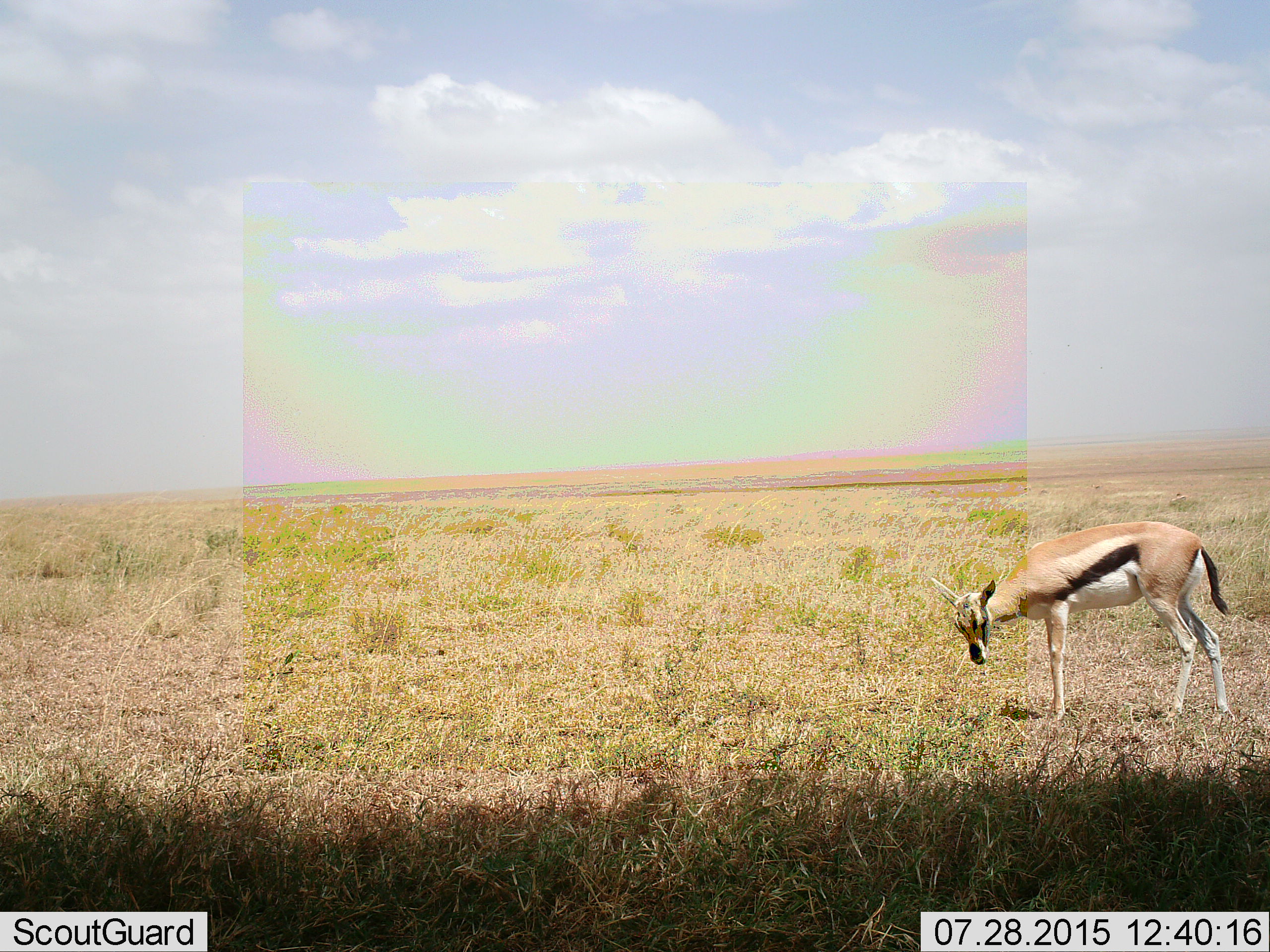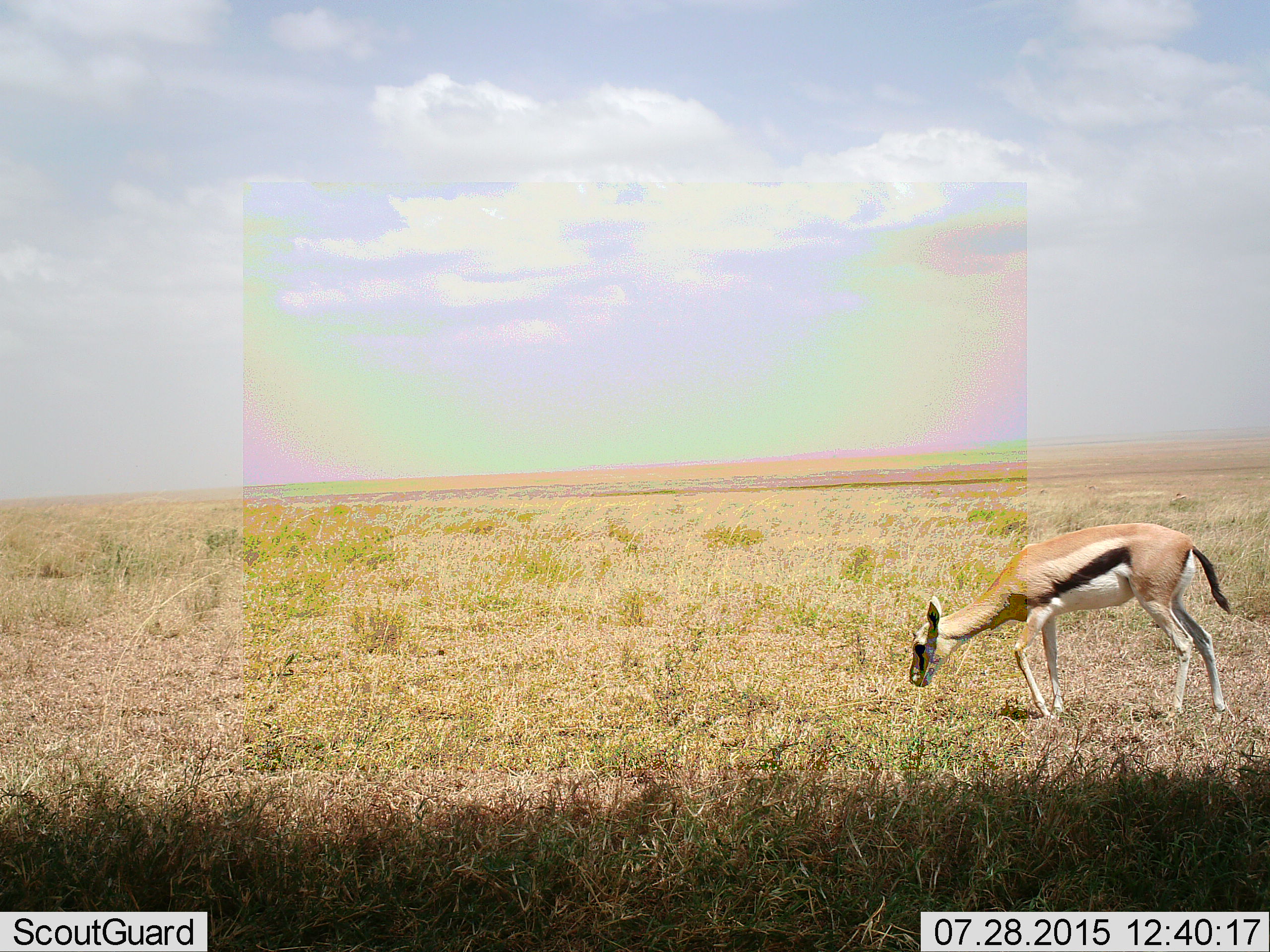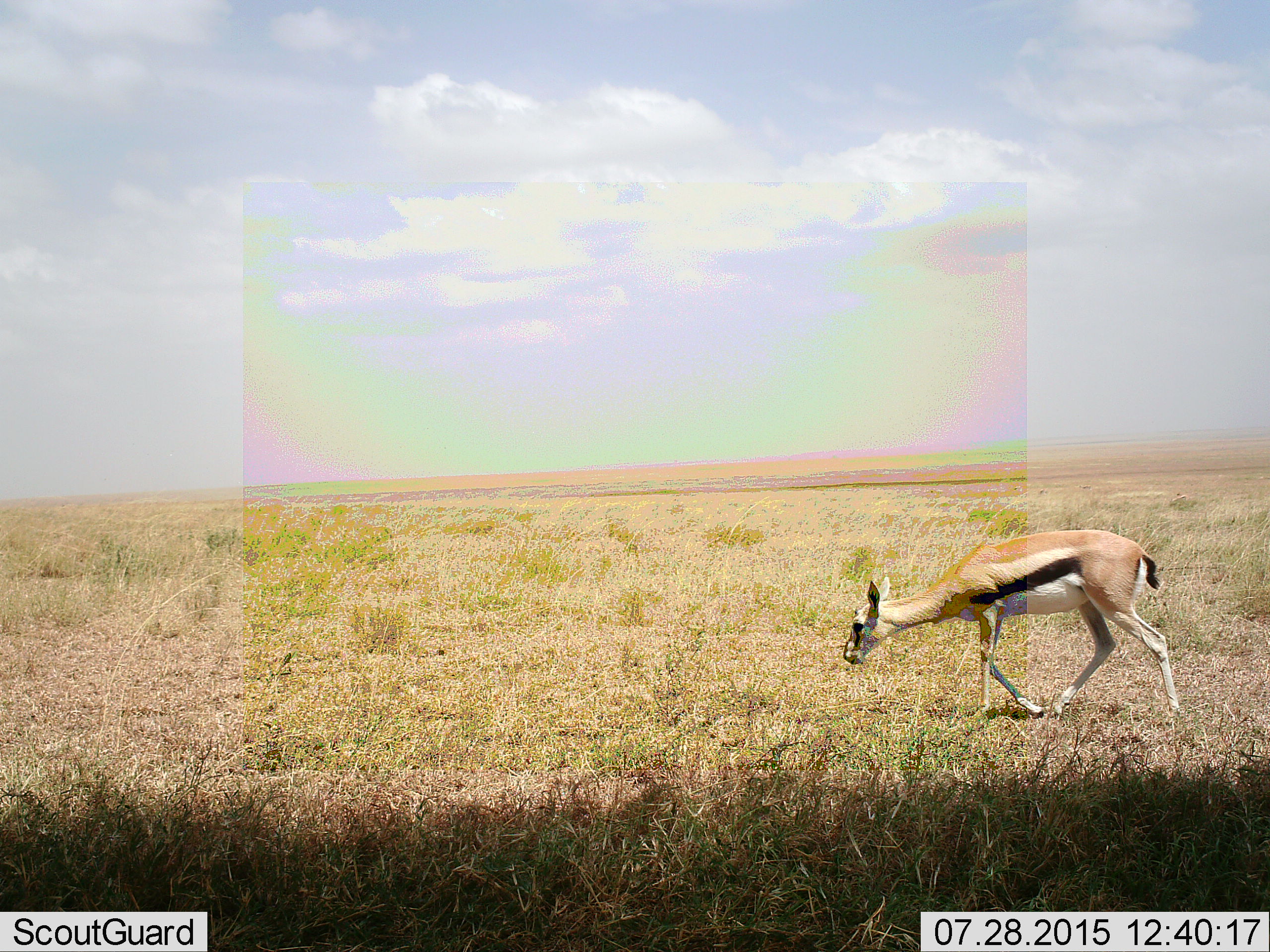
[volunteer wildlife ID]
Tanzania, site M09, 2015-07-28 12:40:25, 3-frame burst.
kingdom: Animalia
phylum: Chordata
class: Mammalia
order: Artiodactyla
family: Bovidae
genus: Eudorcas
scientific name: Eudorcas thomsonii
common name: thomson's gazelle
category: gazellethomsons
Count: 1.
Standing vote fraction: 44%.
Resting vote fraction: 11%.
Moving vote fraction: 56%.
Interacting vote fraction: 0%.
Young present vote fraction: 11%.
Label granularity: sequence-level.